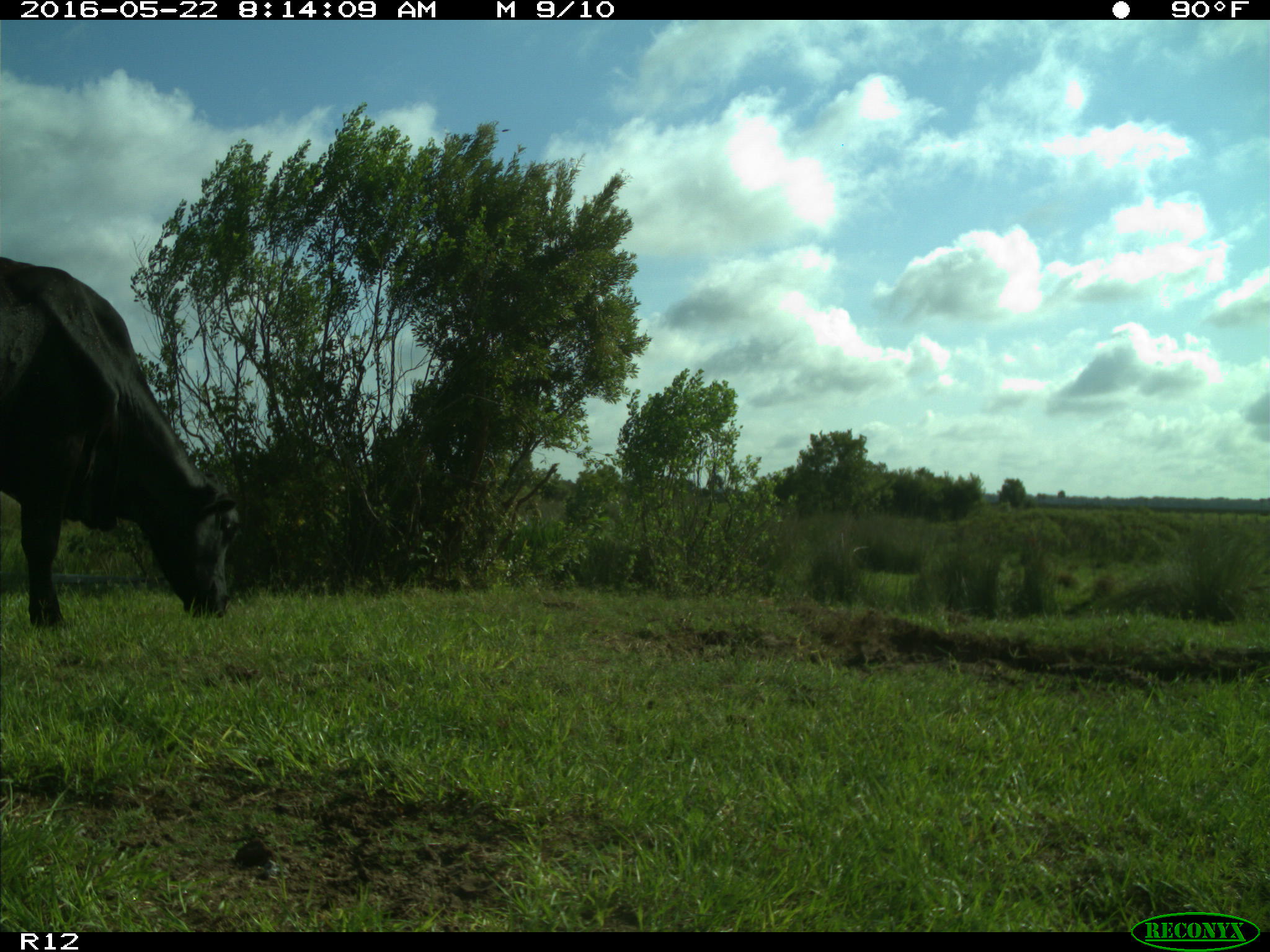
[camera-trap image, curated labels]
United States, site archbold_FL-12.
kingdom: Animalia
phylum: Chordata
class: Mammalia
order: Artiodactyla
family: Bovidae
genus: Bos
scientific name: Bos taurus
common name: domestic cow